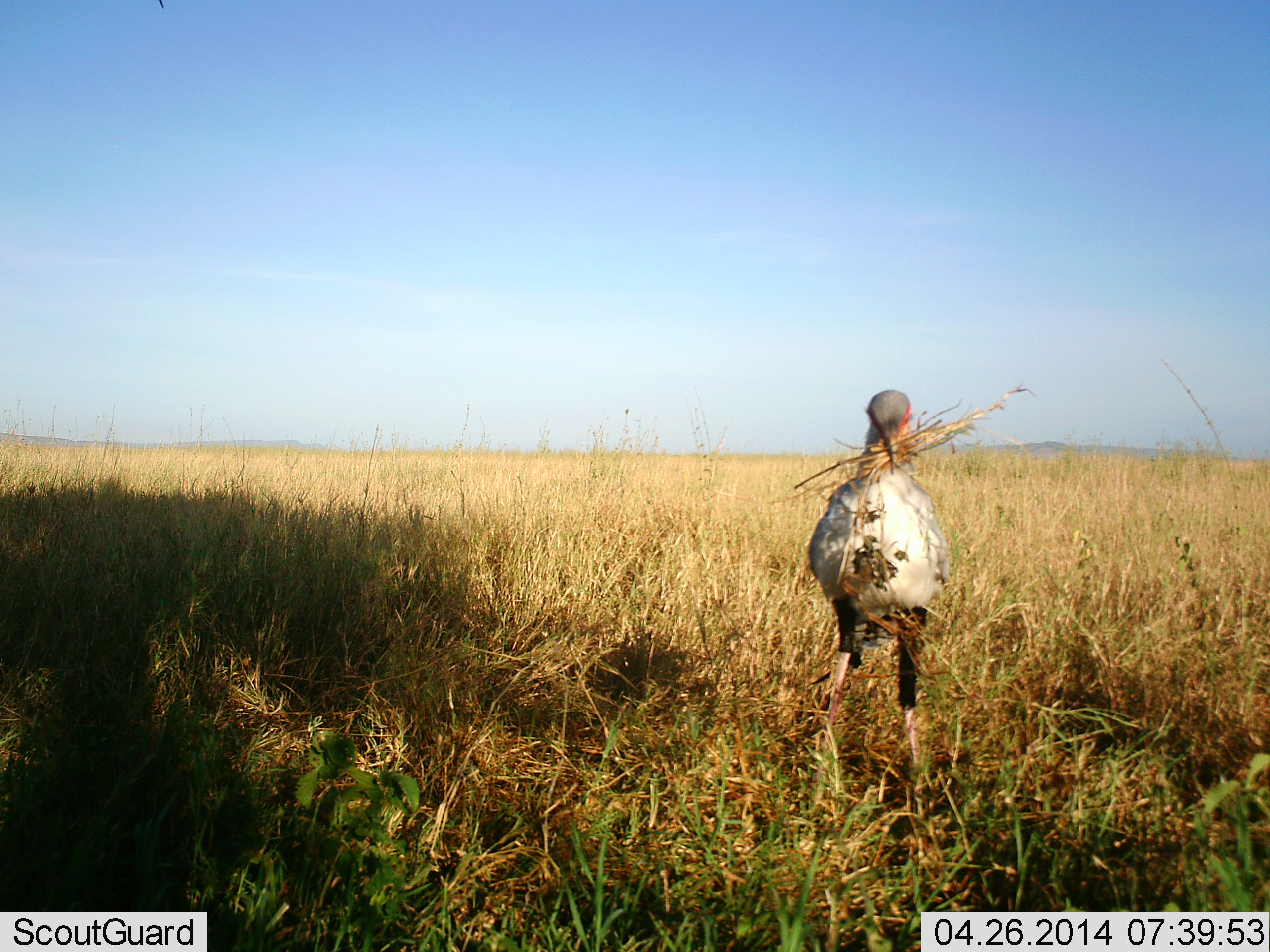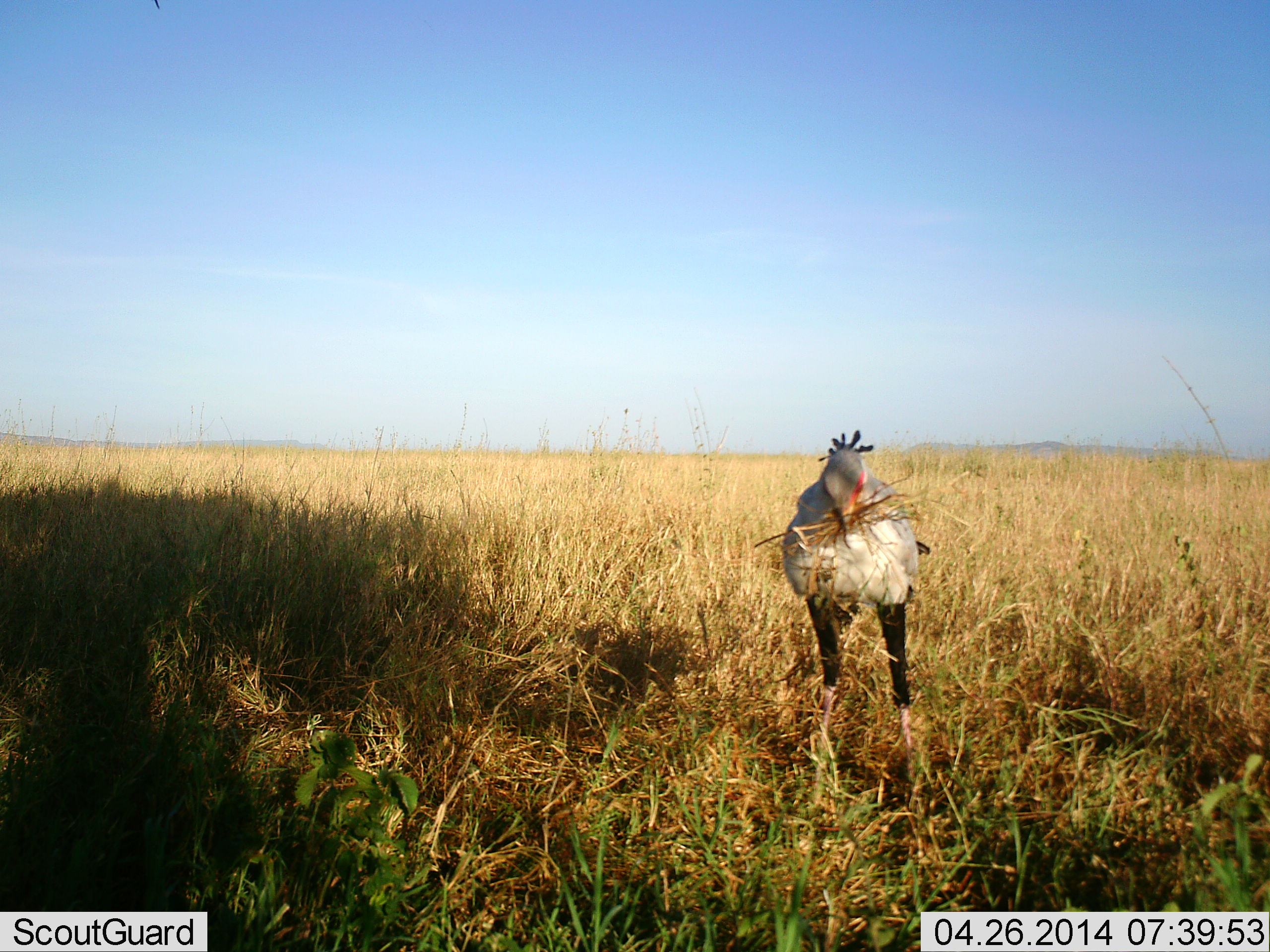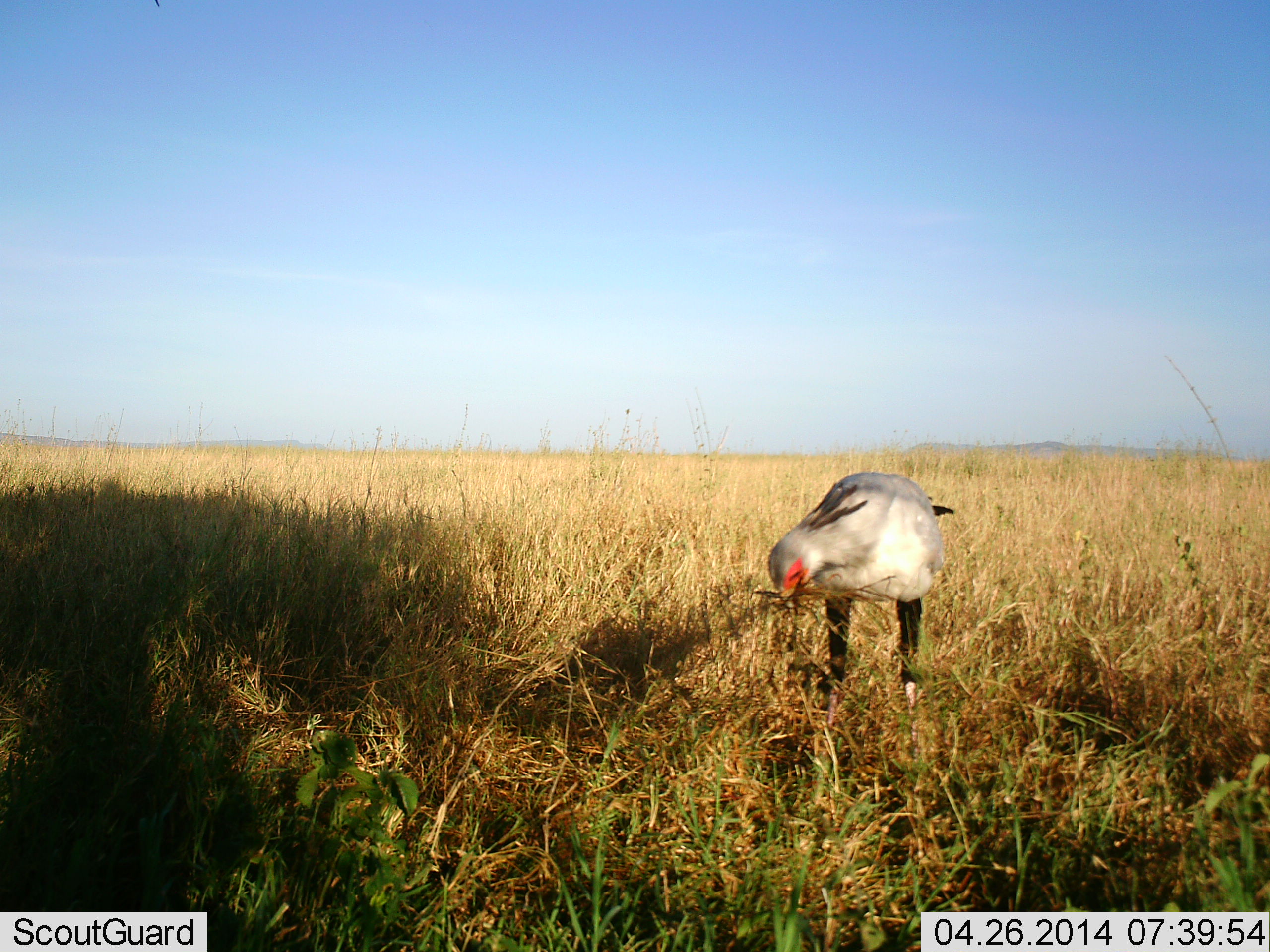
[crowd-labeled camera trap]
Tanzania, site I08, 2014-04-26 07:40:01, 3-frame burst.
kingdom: Animalia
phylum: Chordata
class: Aves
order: Accipitriformes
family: Sagittariidae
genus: Sagittarius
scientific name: Sagittarius serpentarius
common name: secretary bird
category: secretarybird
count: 1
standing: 60%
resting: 0%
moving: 20%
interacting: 30%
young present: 0%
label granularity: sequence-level